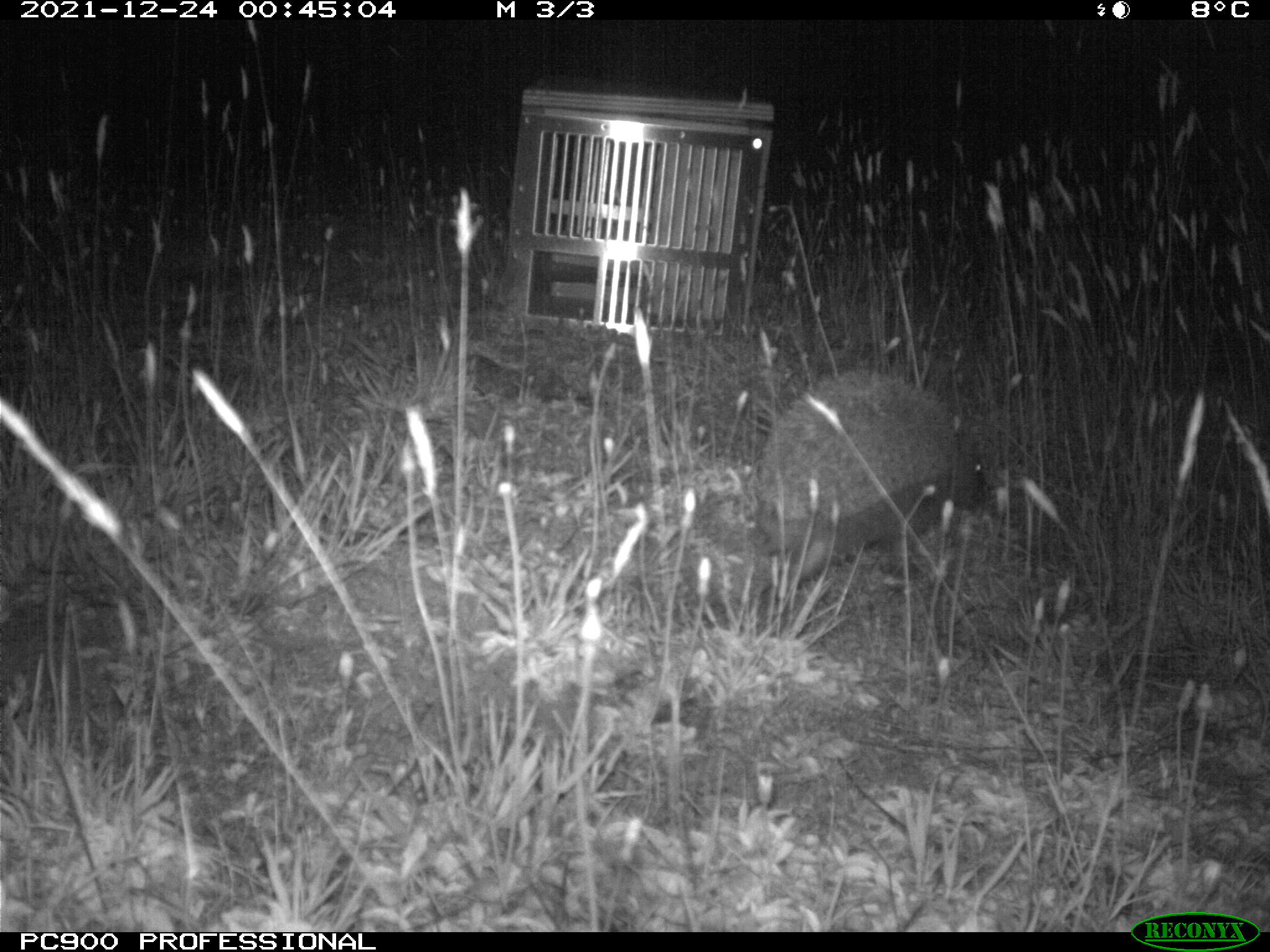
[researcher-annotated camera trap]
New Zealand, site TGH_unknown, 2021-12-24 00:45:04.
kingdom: Animalia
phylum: Chordata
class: Mammalia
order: Eulipotyphla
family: Erinaceidae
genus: Erinaceus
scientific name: Erinaceus europaeus europaeus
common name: european hedgehog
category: hedgehog